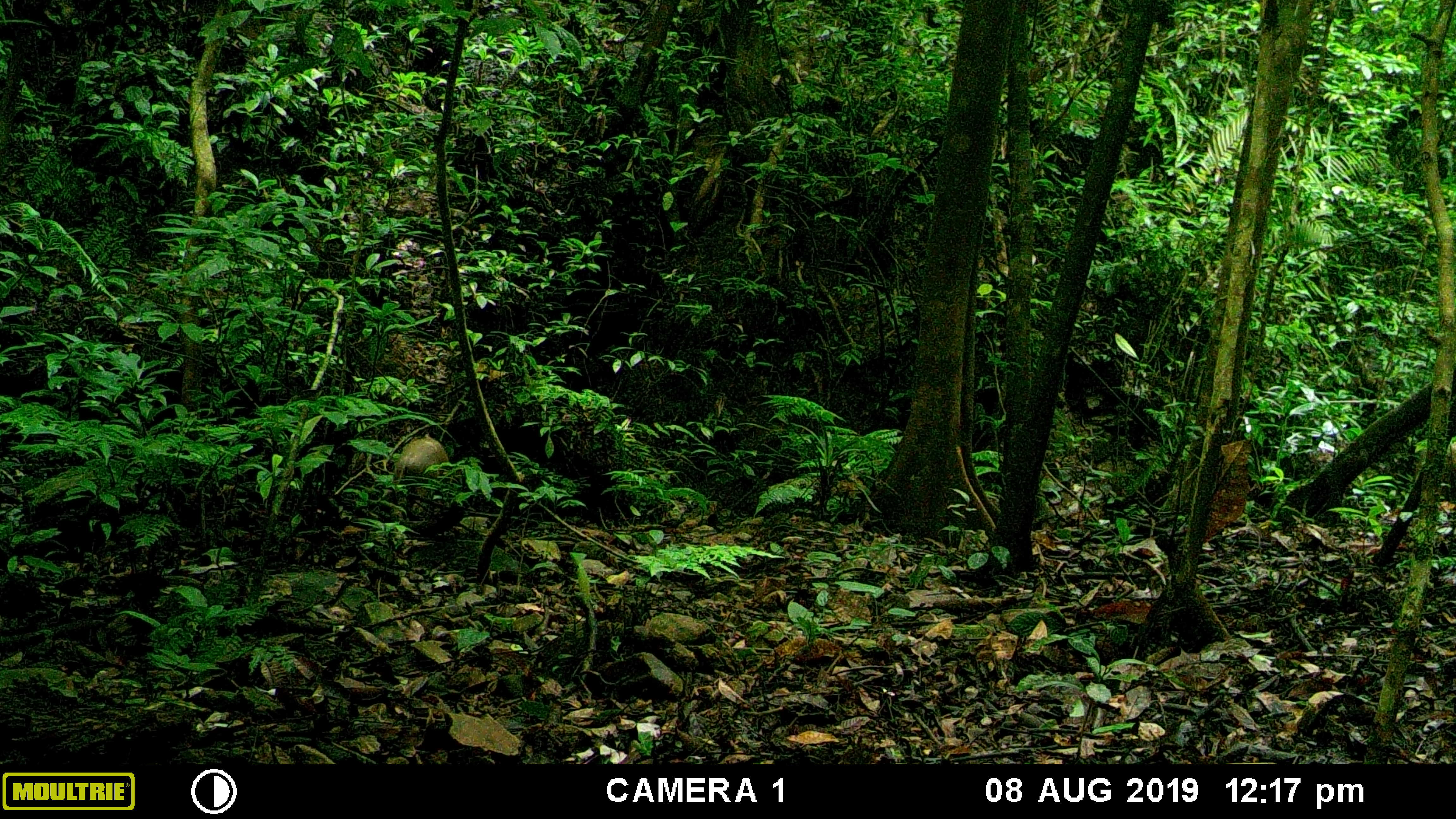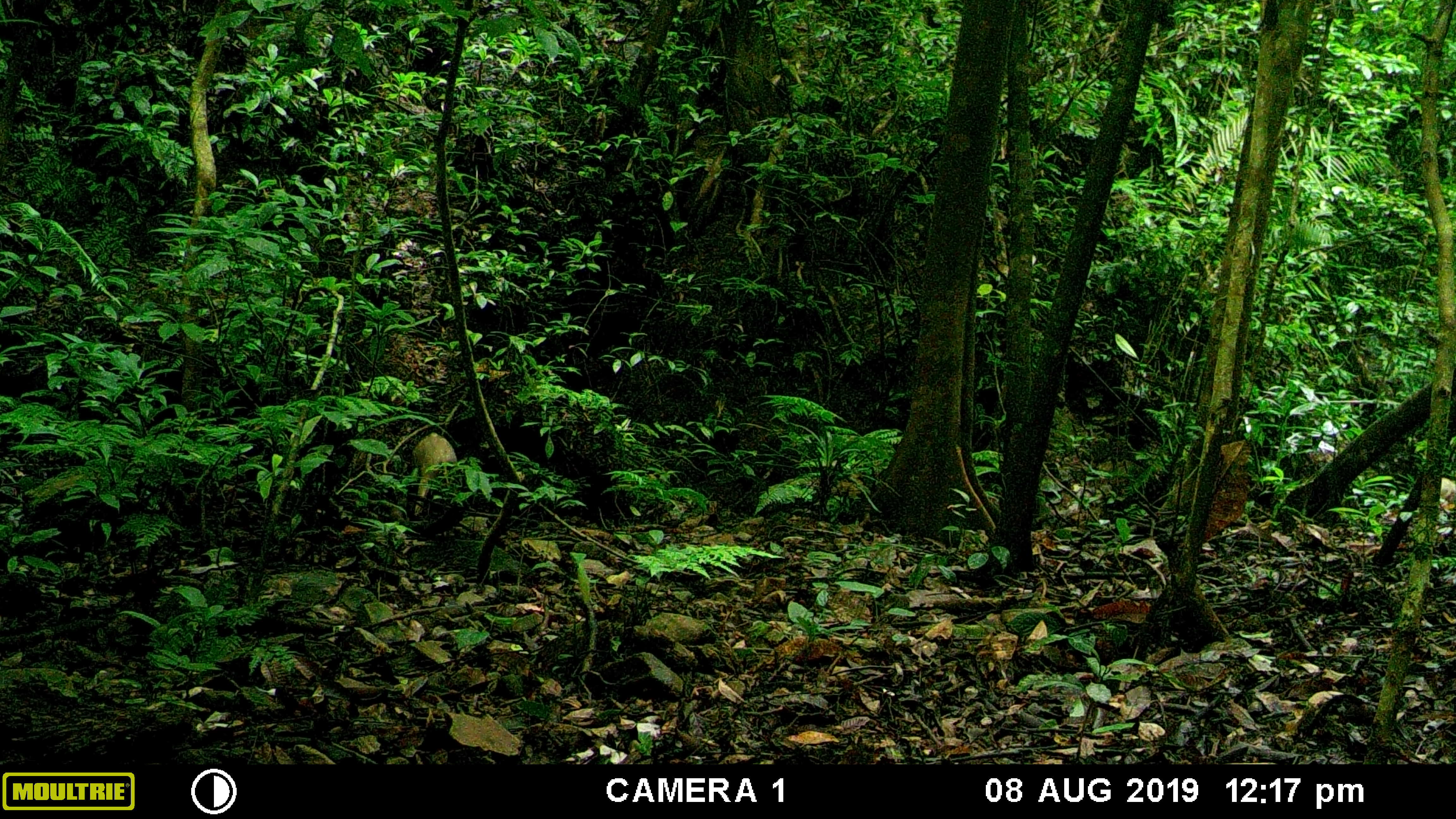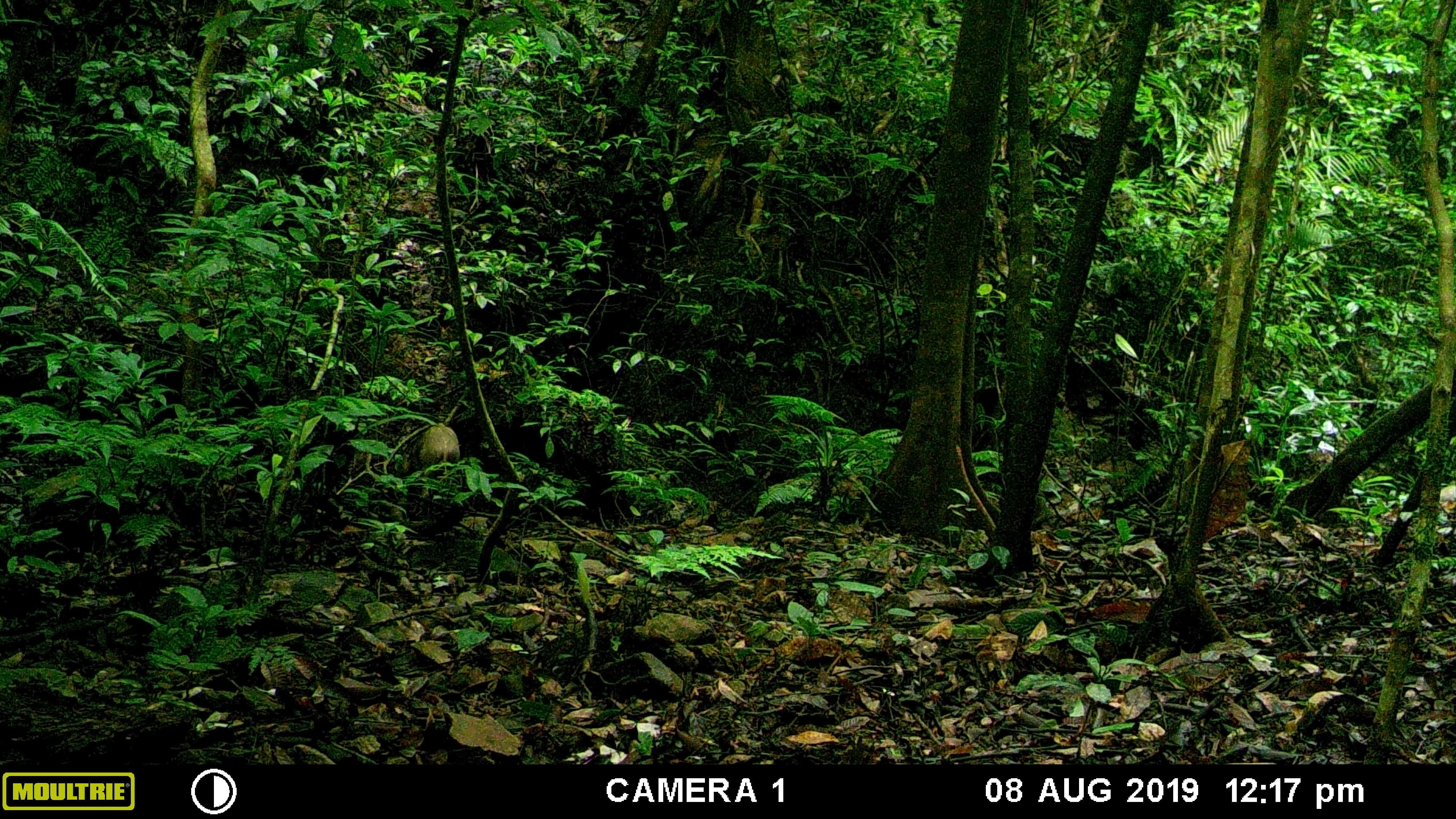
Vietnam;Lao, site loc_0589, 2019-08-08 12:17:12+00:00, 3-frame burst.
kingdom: Animalia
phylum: Chordata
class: Mammalia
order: Artiodactyla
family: Suidae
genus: Sus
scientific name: Sus scrofa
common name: eurasian wild pig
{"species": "eurasian wild pig (Sus scrofa)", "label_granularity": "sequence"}